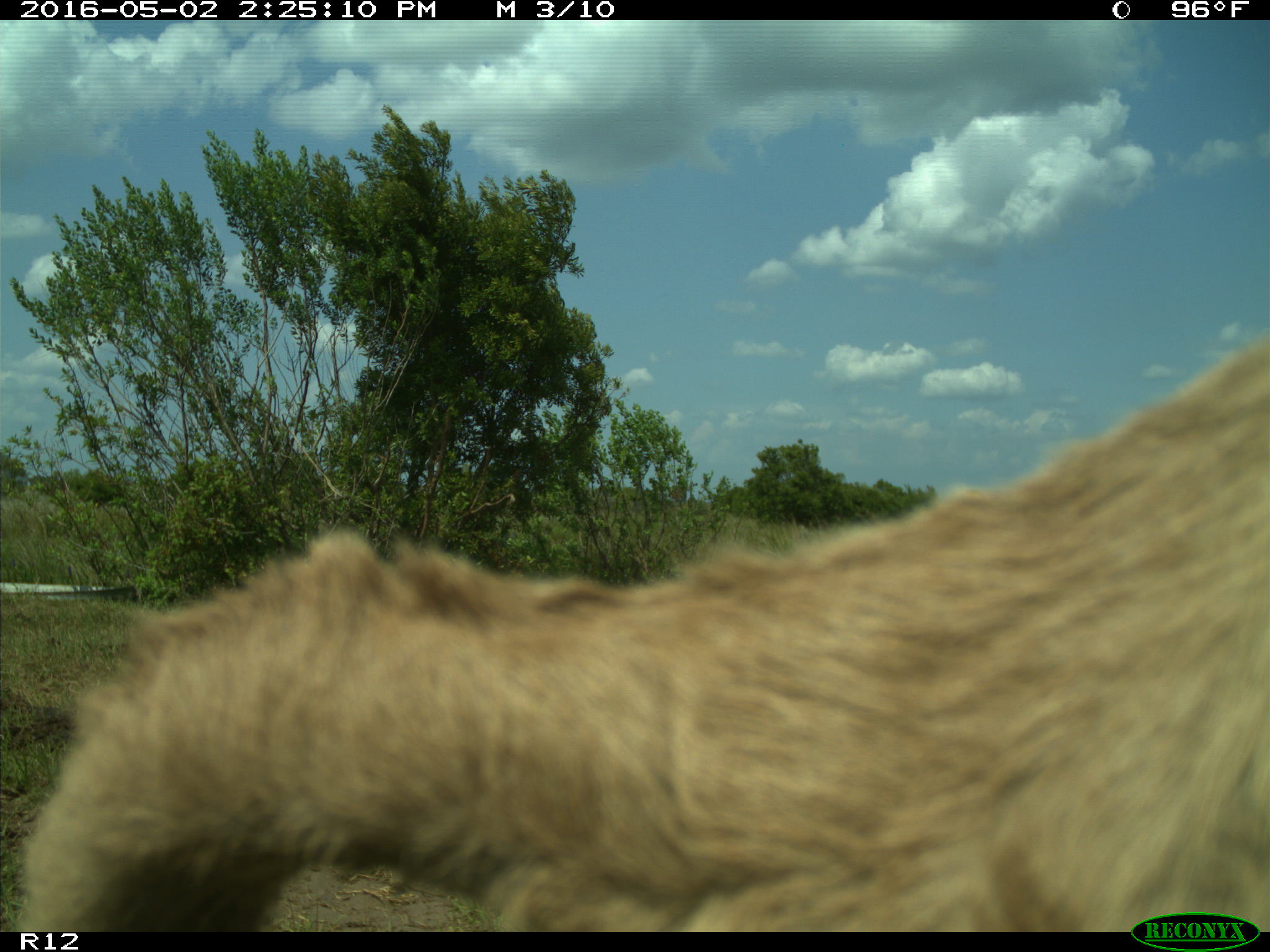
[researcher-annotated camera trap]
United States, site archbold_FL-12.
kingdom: Animalia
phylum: Chordata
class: Mammalia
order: Artiodactyla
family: Bovidae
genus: Bos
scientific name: Bos taurus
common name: domestic cow